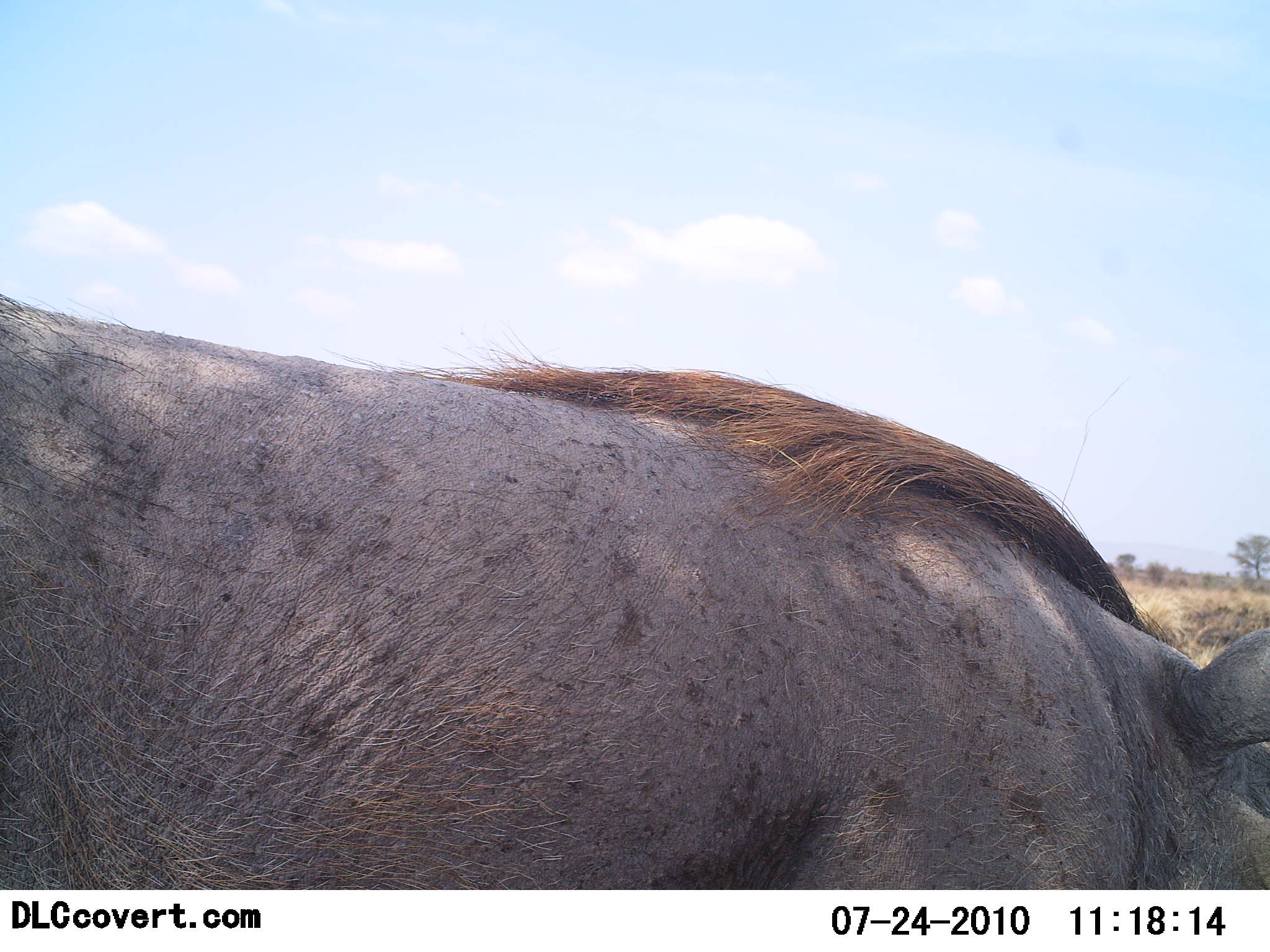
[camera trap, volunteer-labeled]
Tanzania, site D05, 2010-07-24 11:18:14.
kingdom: Animalia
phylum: Chordata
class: Mammalia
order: Artiodactyla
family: Suidae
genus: Phacochoerus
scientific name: Phacochoerus africanus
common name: warthog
Warthog (Phacochoerus africanus), count 1. Behavior (volunteer vote fractions): standing 82%, resting 18%, moving 9%, interacting 0%. Young present (vote fraction): 0%. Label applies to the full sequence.